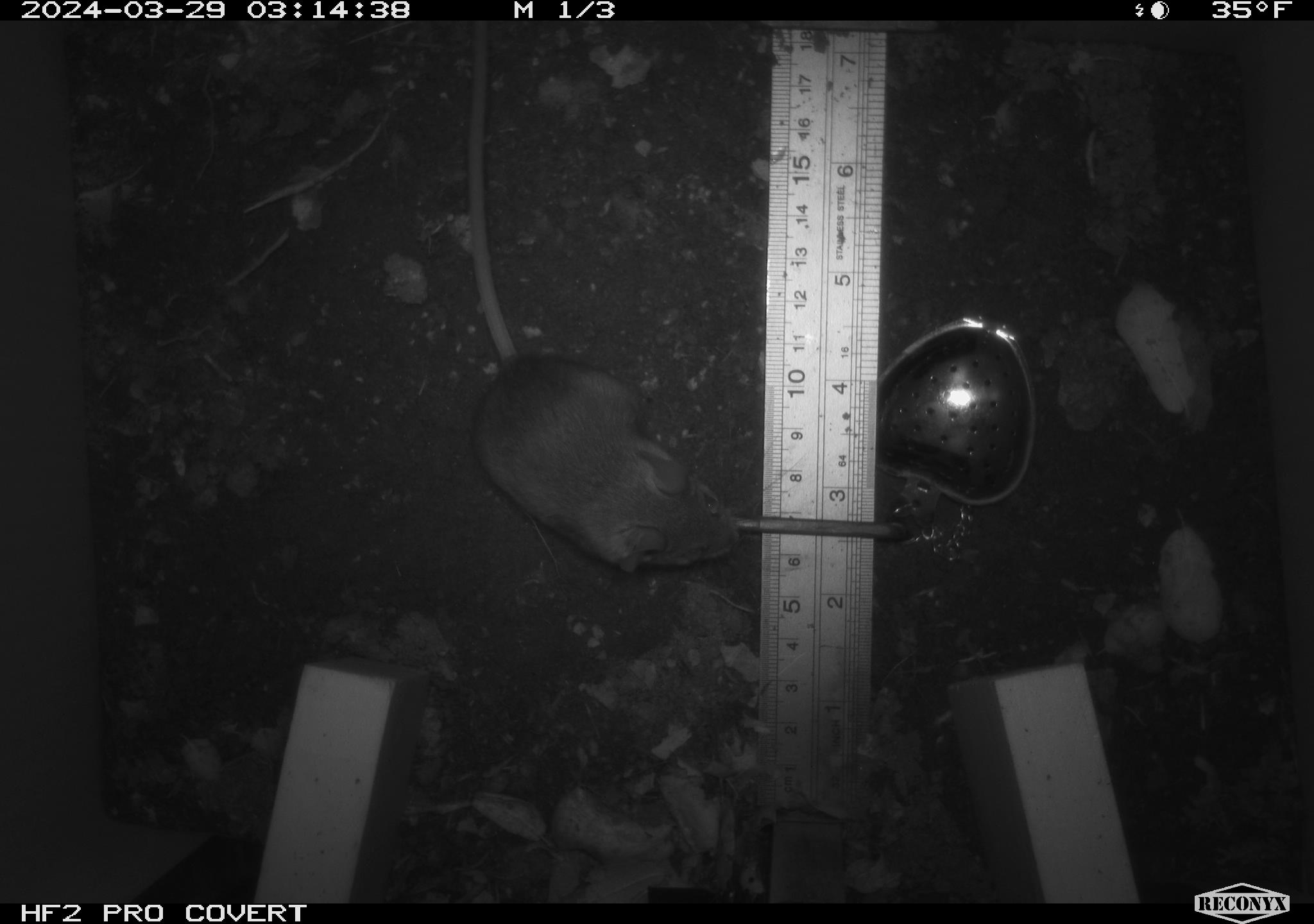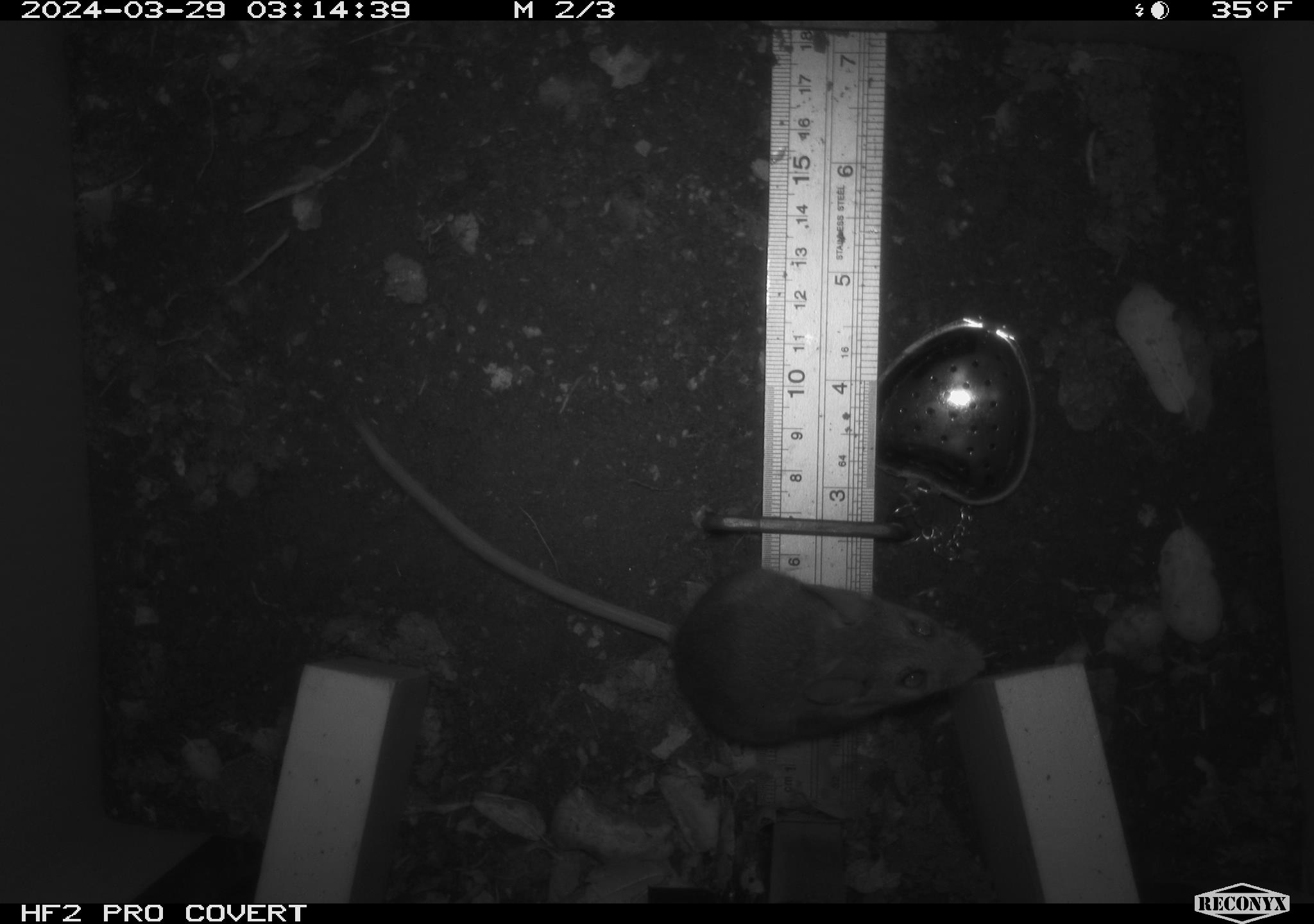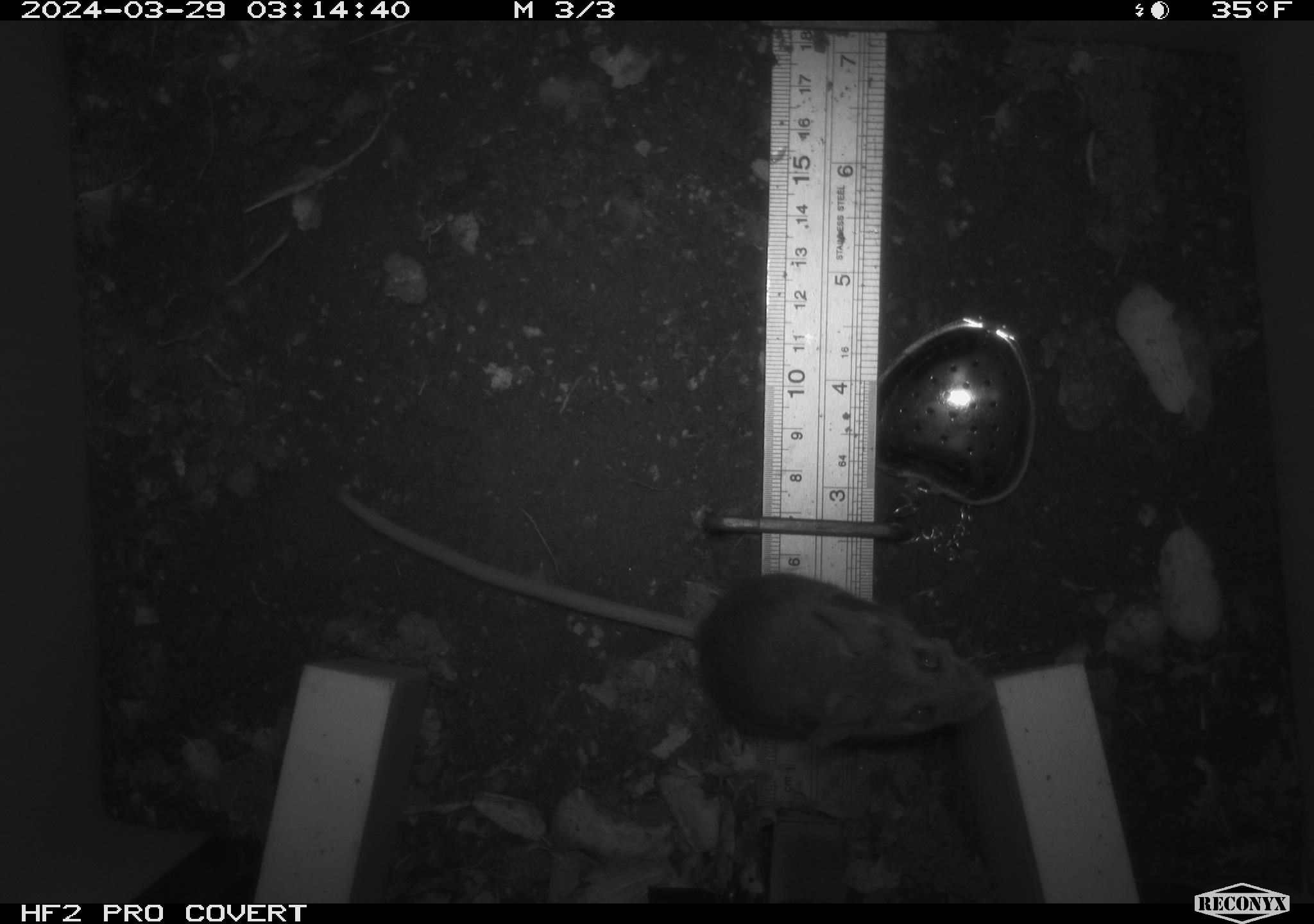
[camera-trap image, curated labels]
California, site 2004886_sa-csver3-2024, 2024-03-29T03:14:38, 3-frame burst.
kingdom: Animalia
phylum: Chordata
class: Mammalia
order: Rodentia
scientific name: Rodentia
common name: rodent